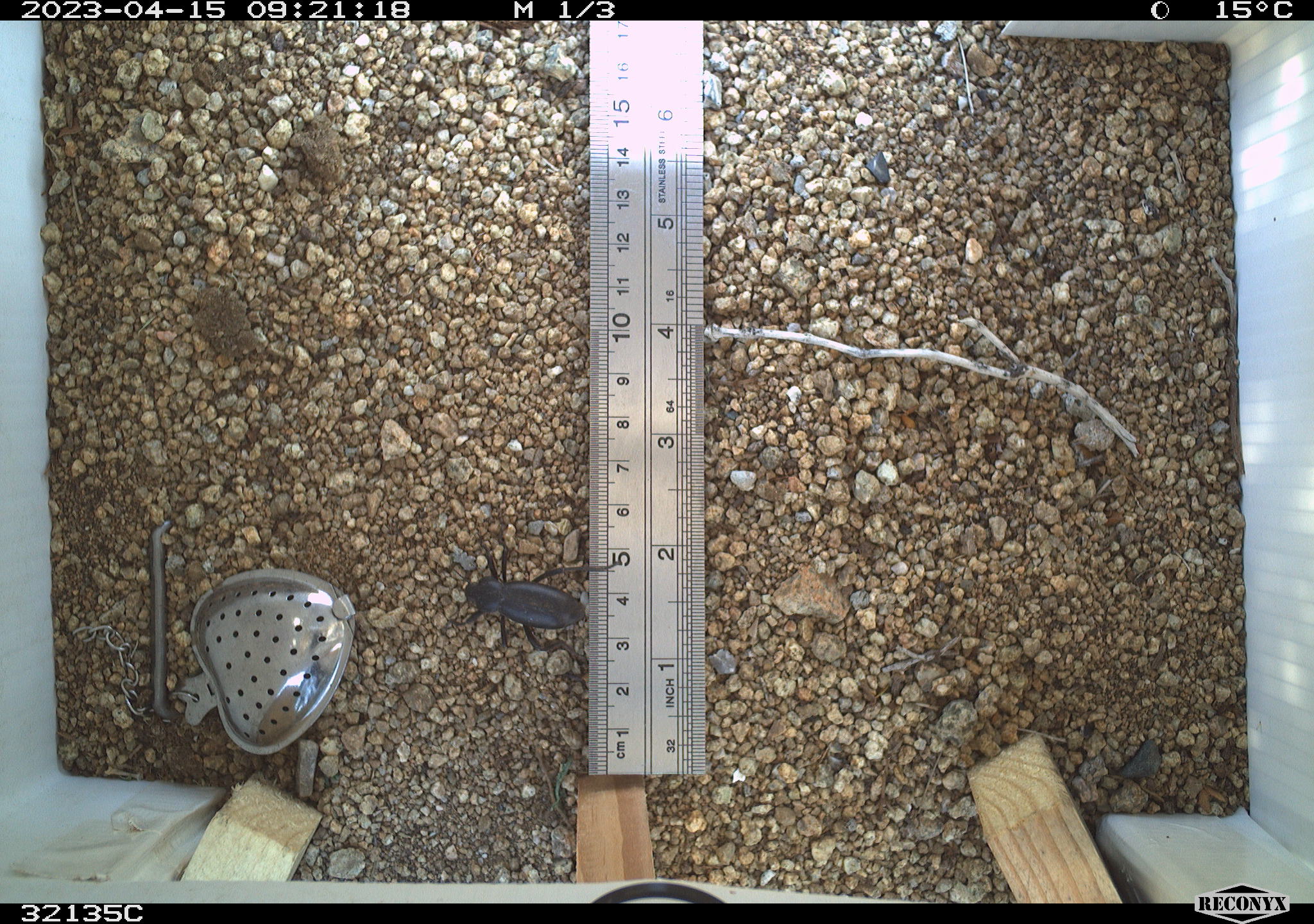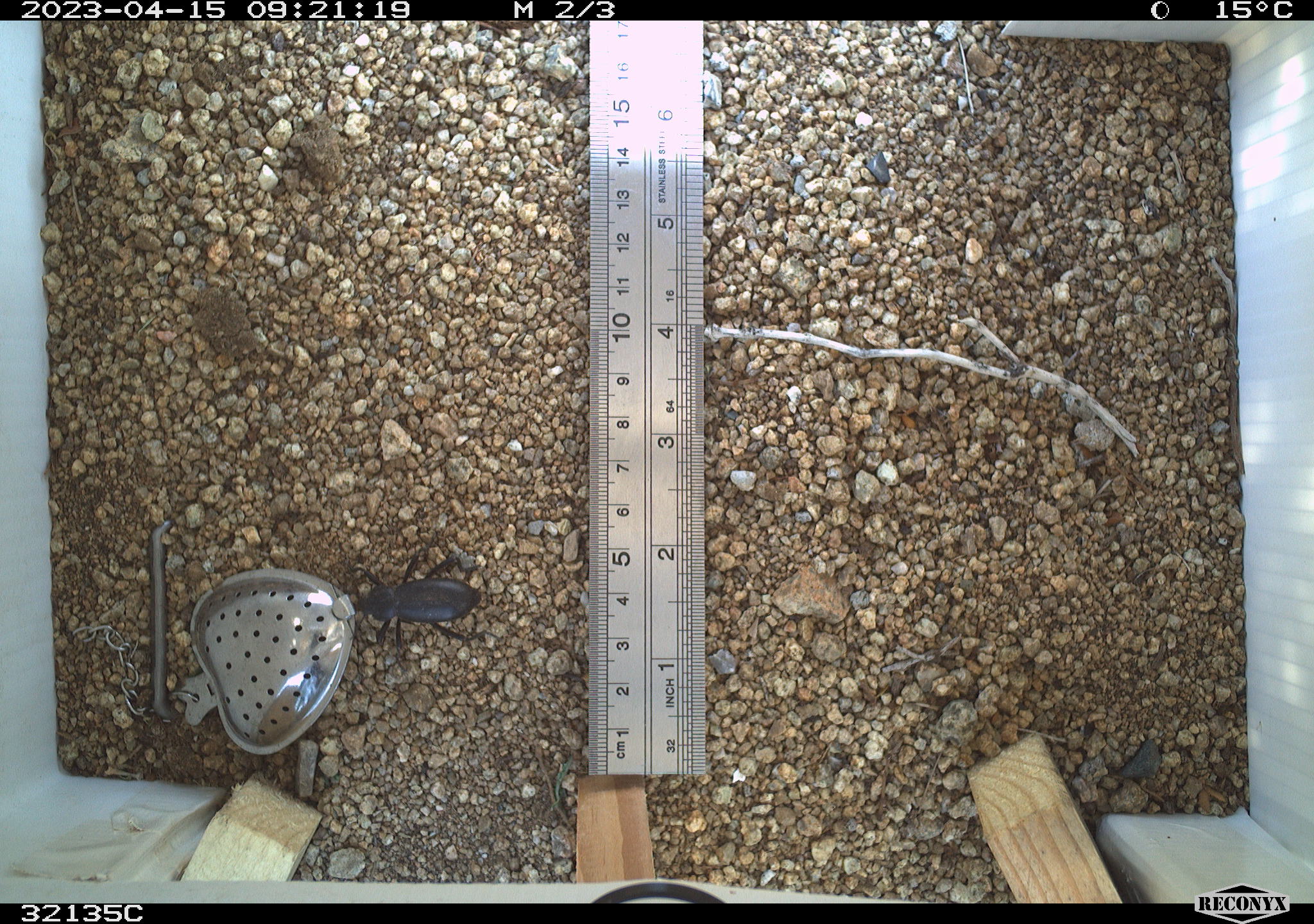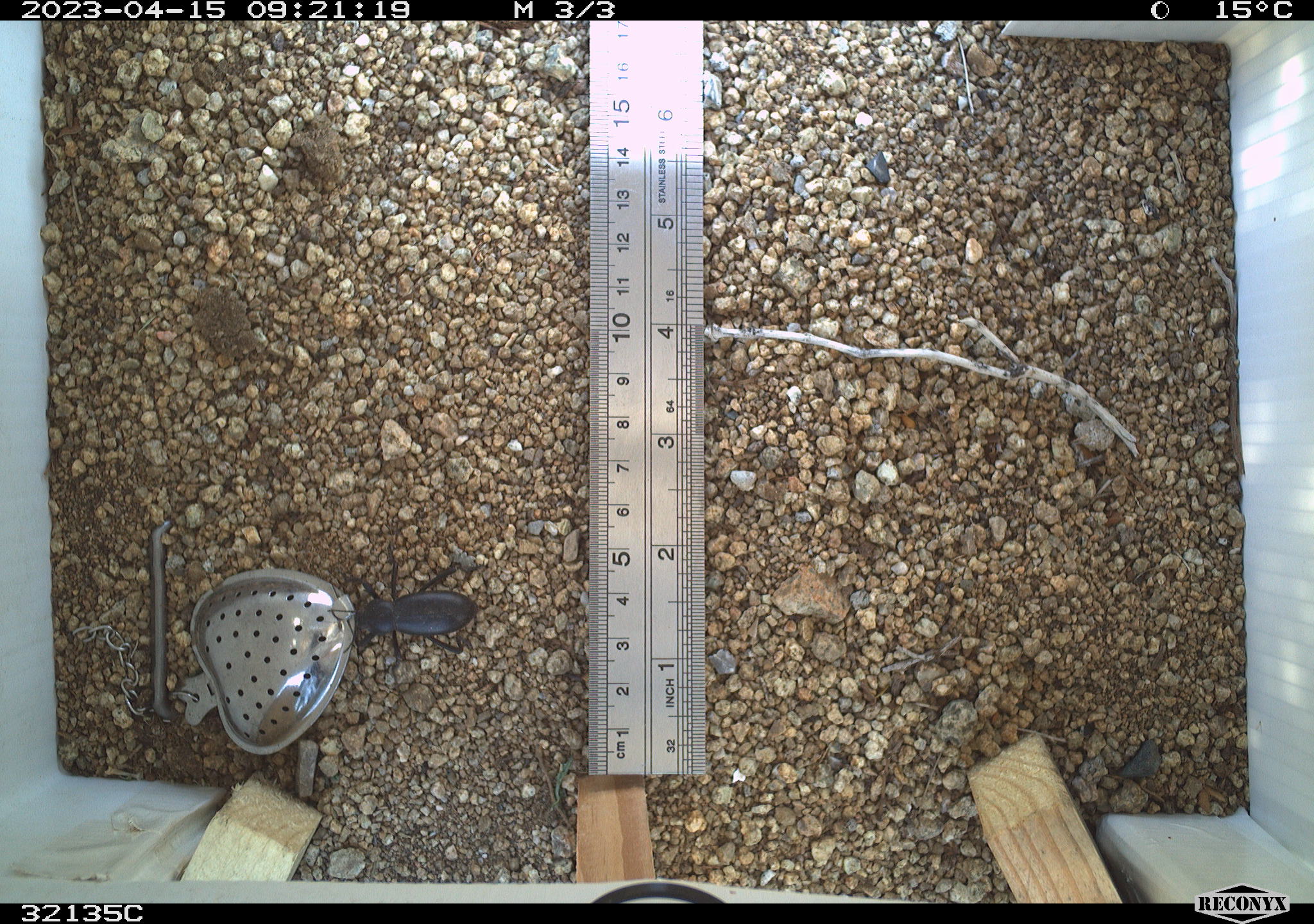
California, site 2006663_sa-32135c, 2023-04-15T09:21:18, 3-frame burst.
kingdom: Animalia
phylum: Arthropoda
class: Insecta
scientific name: Insecta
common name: insect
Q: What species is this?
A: Insect (Insecta).